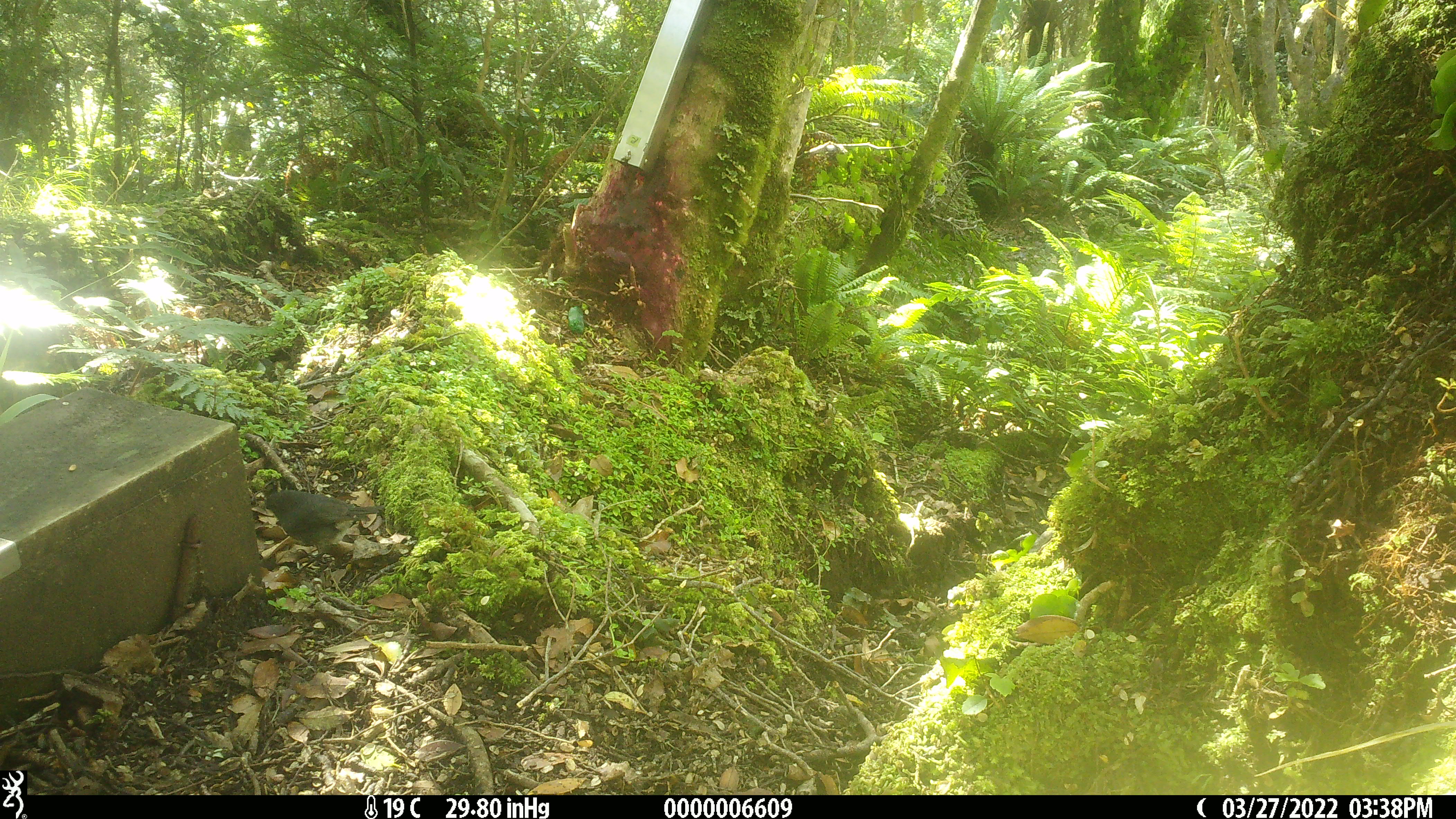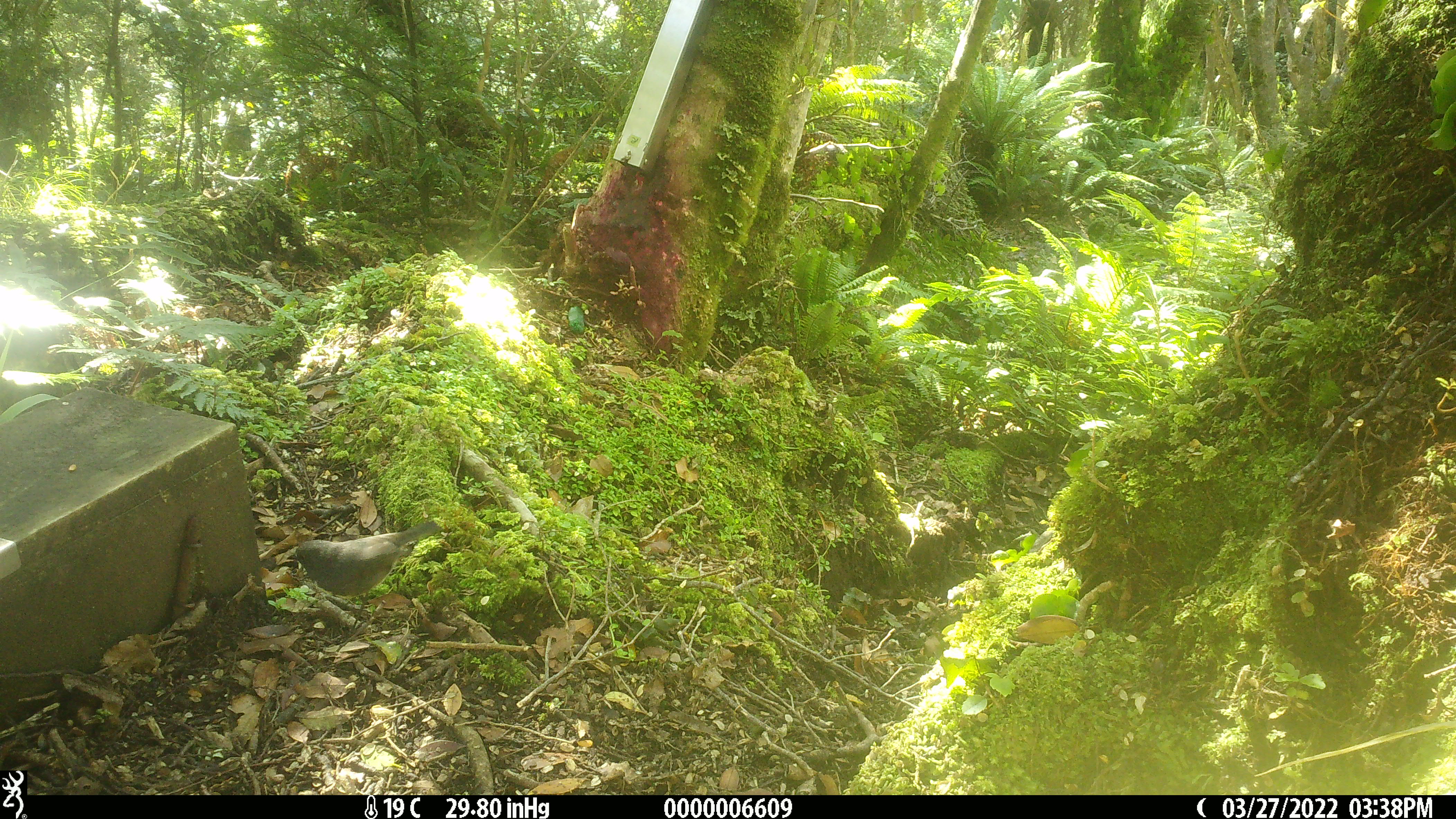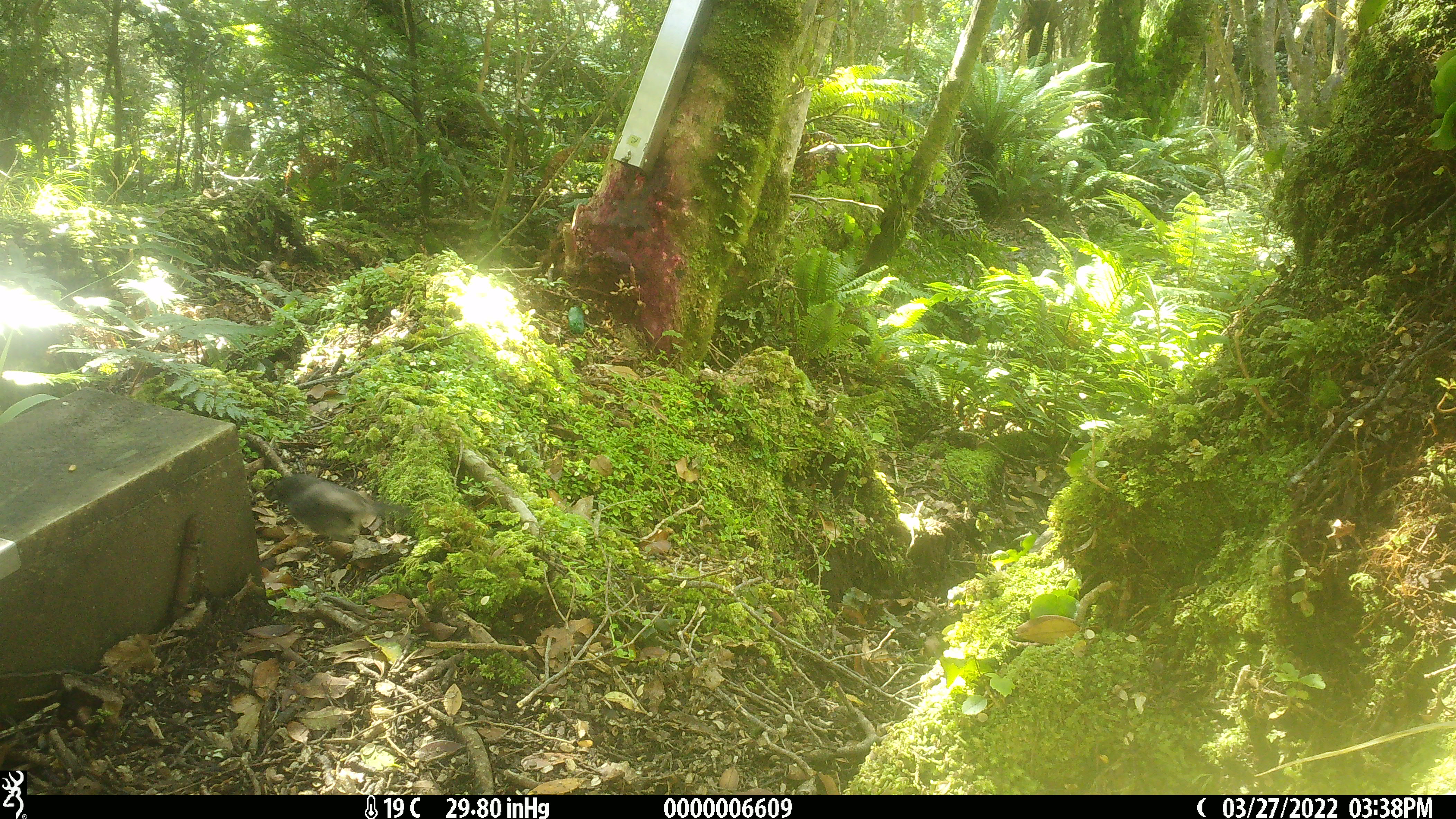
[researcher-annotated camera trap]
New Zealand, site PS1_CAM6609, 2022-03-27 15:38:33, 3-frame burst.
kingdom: Animalia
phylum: Chordata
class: Aves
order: Passeriformes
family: Petroicidae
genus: Petroica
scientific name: Petroica australis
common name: new zealand robin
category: robin